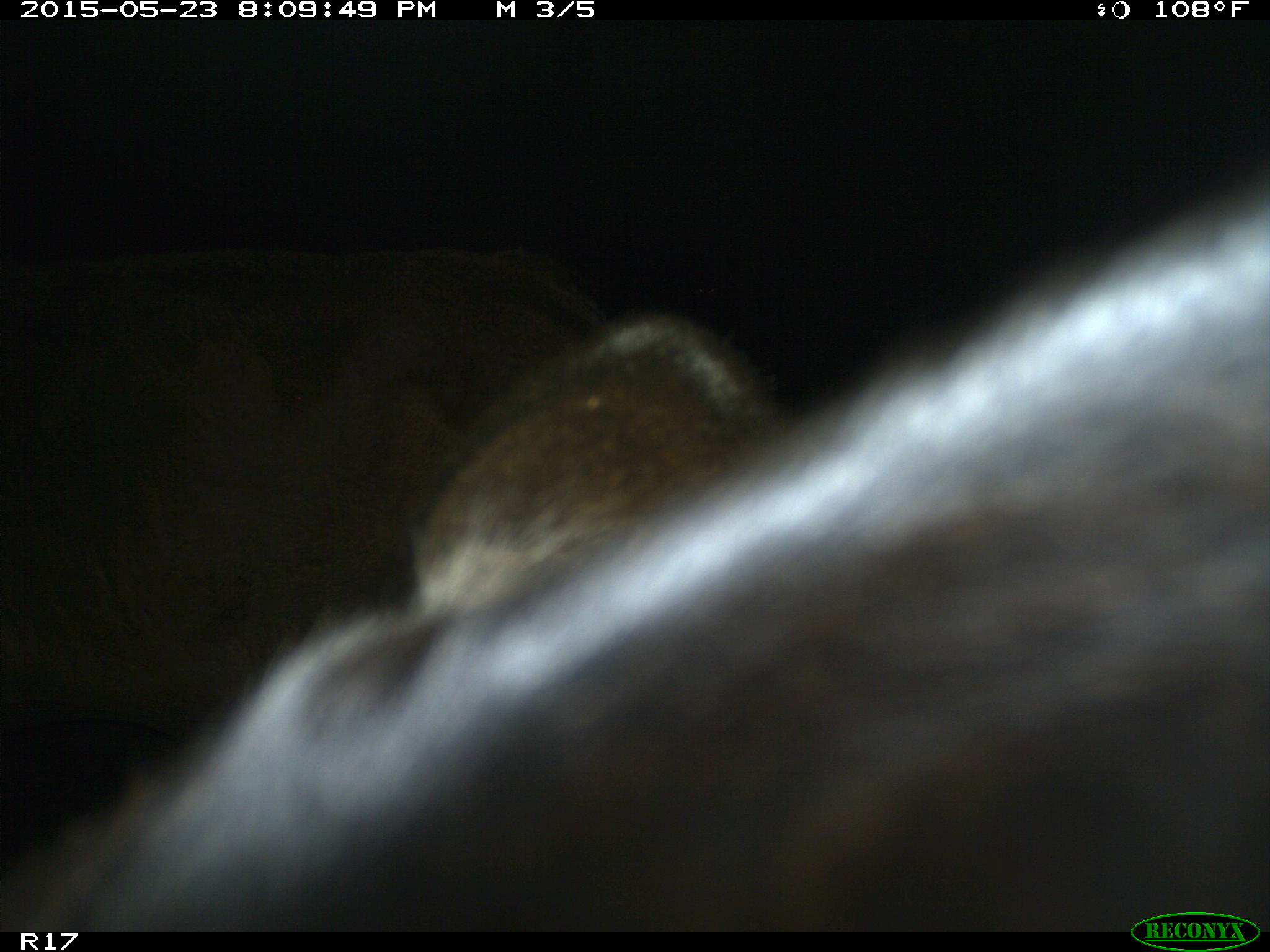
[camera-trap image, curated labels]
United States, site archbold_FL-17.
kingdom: Animalia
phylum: Chordata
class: Mammalia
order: Artiodactyla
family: Bovidae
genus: Bos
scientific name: Bos taurus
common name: domestic cow